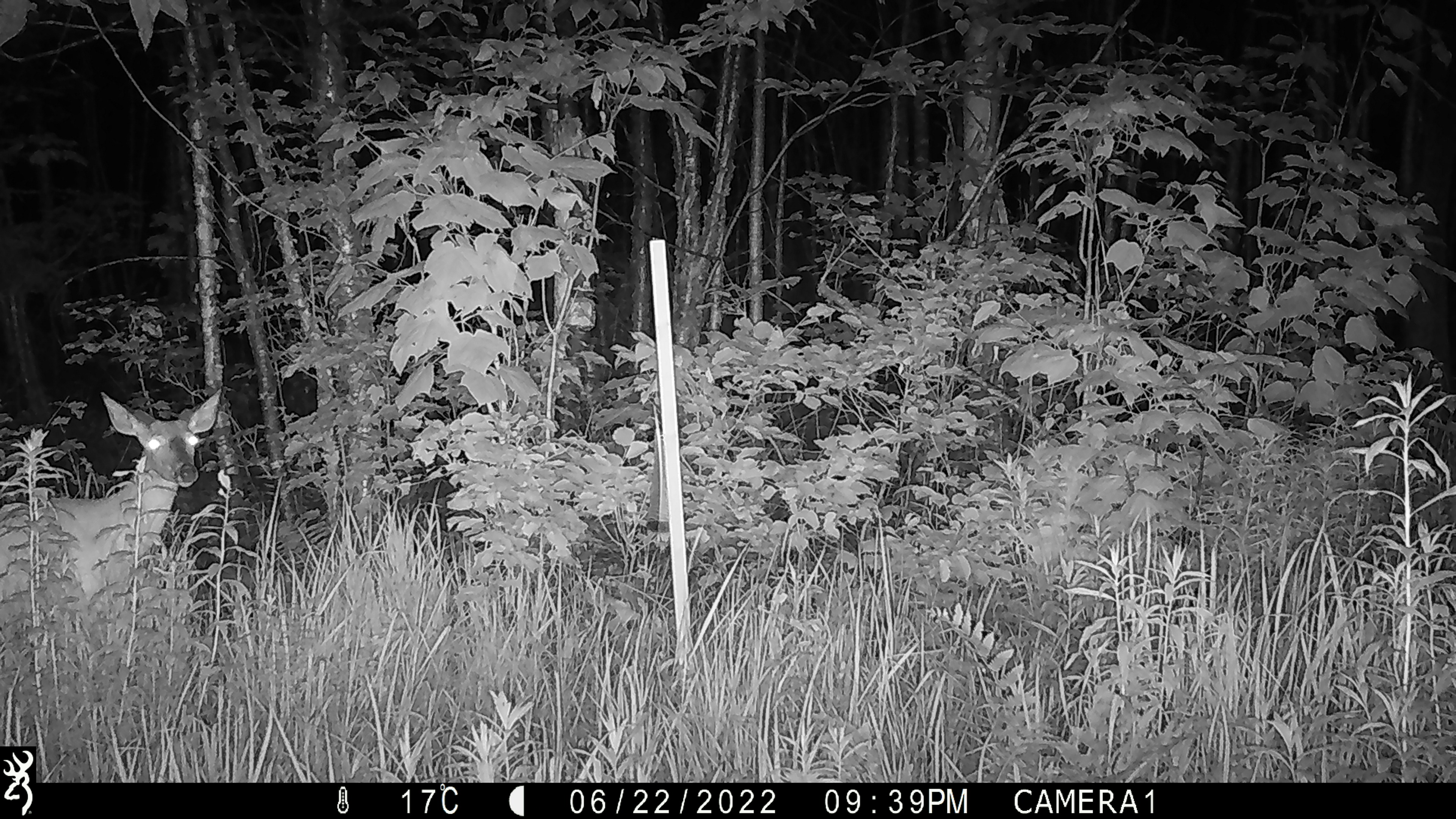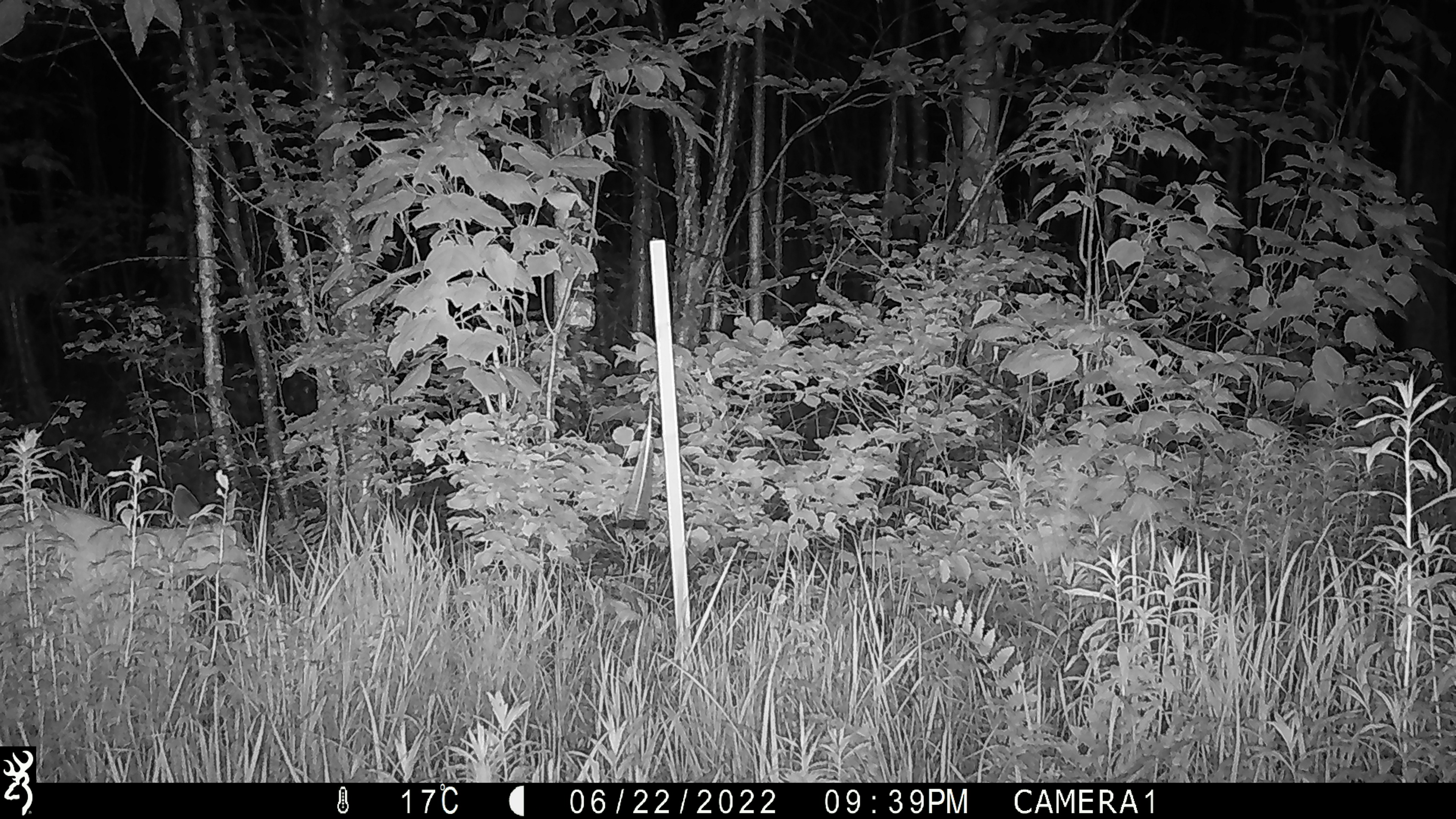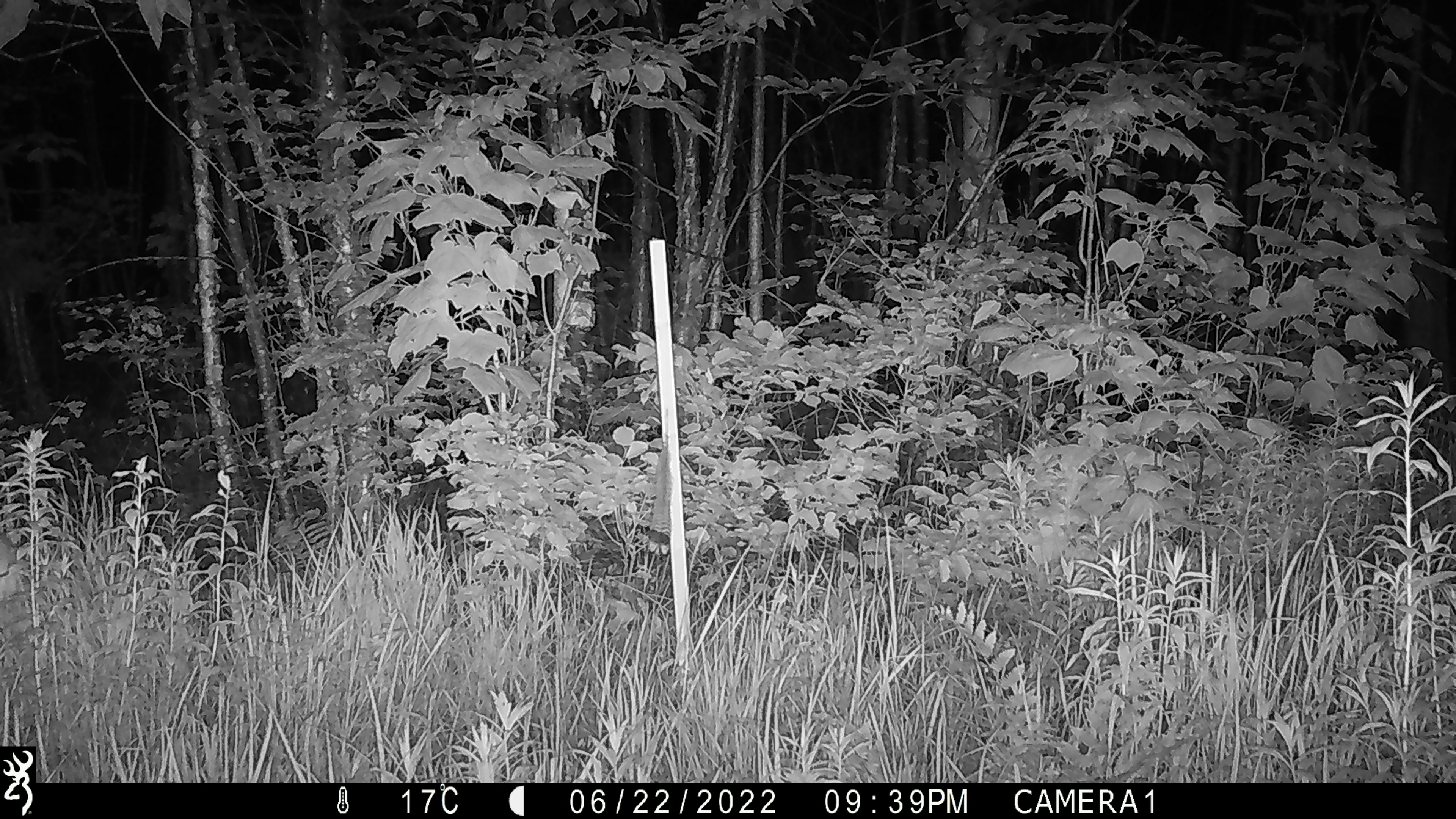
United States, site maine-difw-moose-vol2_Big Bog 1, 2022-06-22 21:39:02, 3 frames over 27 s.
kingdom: Animalia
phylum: Chordata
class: Mammalia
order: Artiodactyla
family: Cervidae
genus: Odocoileus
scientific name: Odocoileus virginianus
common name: white-tailed deer